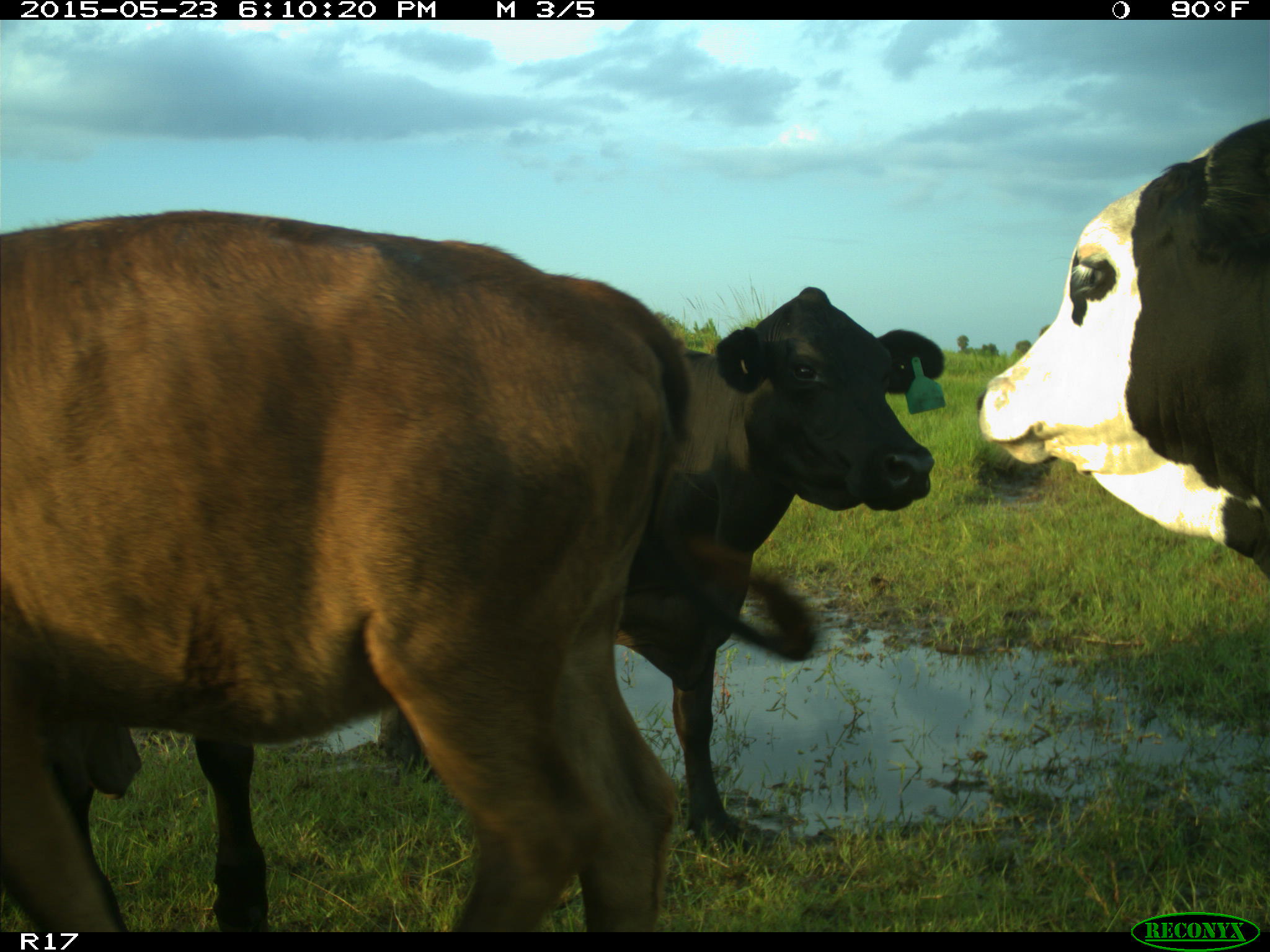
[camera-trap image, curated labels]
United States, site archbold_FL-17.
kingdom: Animalia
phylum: Chordata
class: Mammalia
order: Artiodactyla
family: Bovidae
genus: Bos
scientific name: Bos taurus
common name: domestic cow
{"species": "Bos taurus (domestic cow)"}